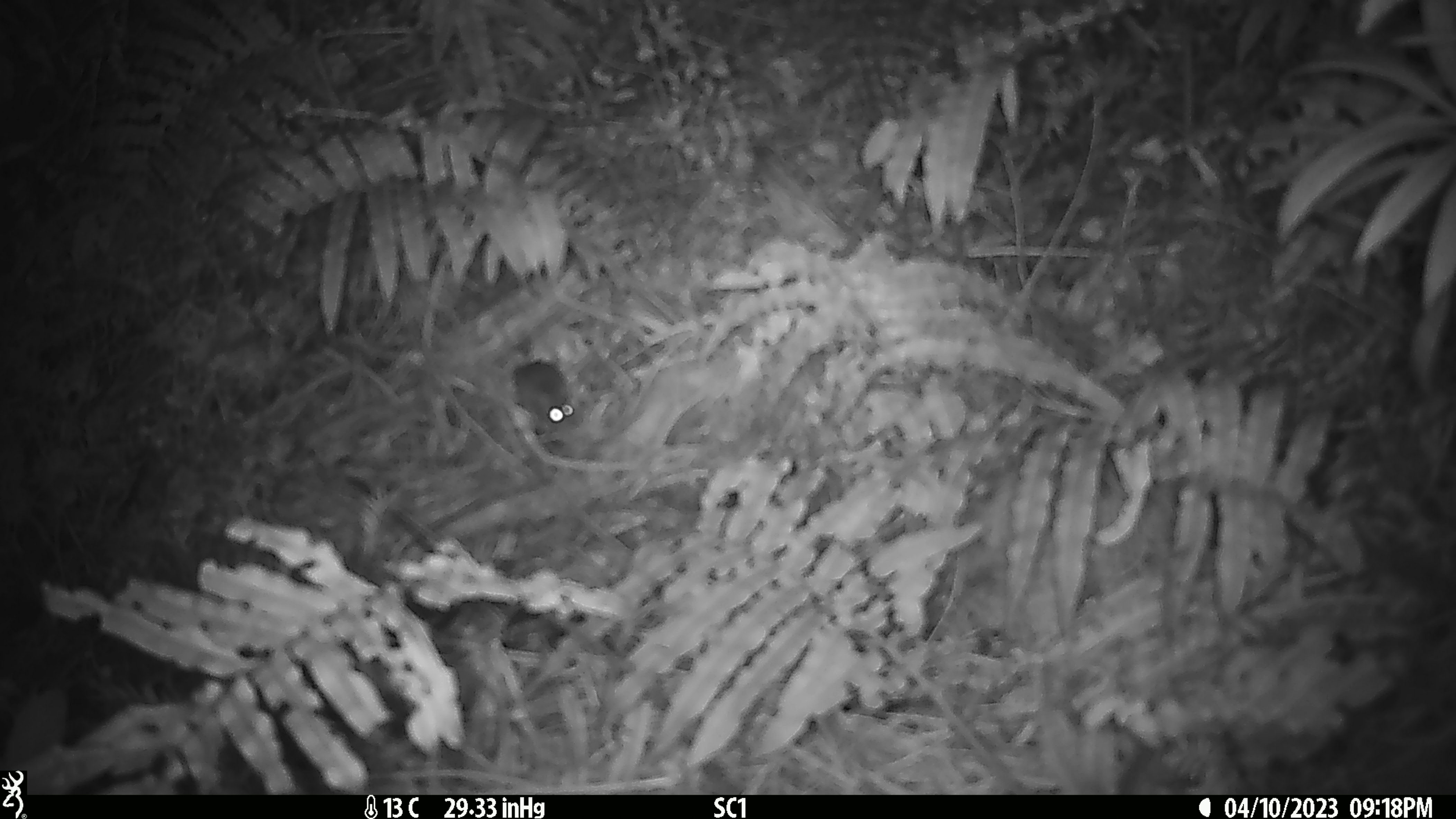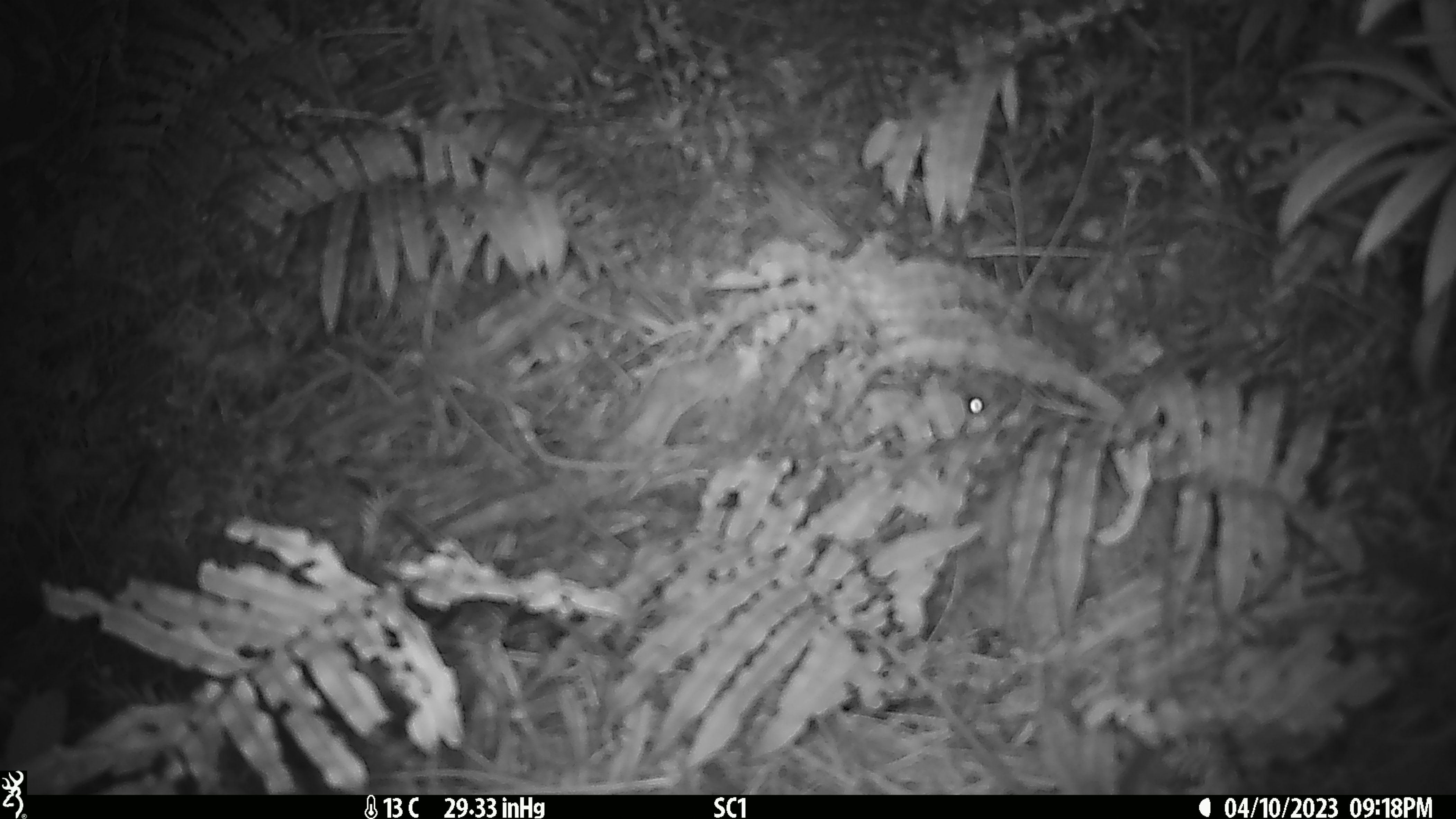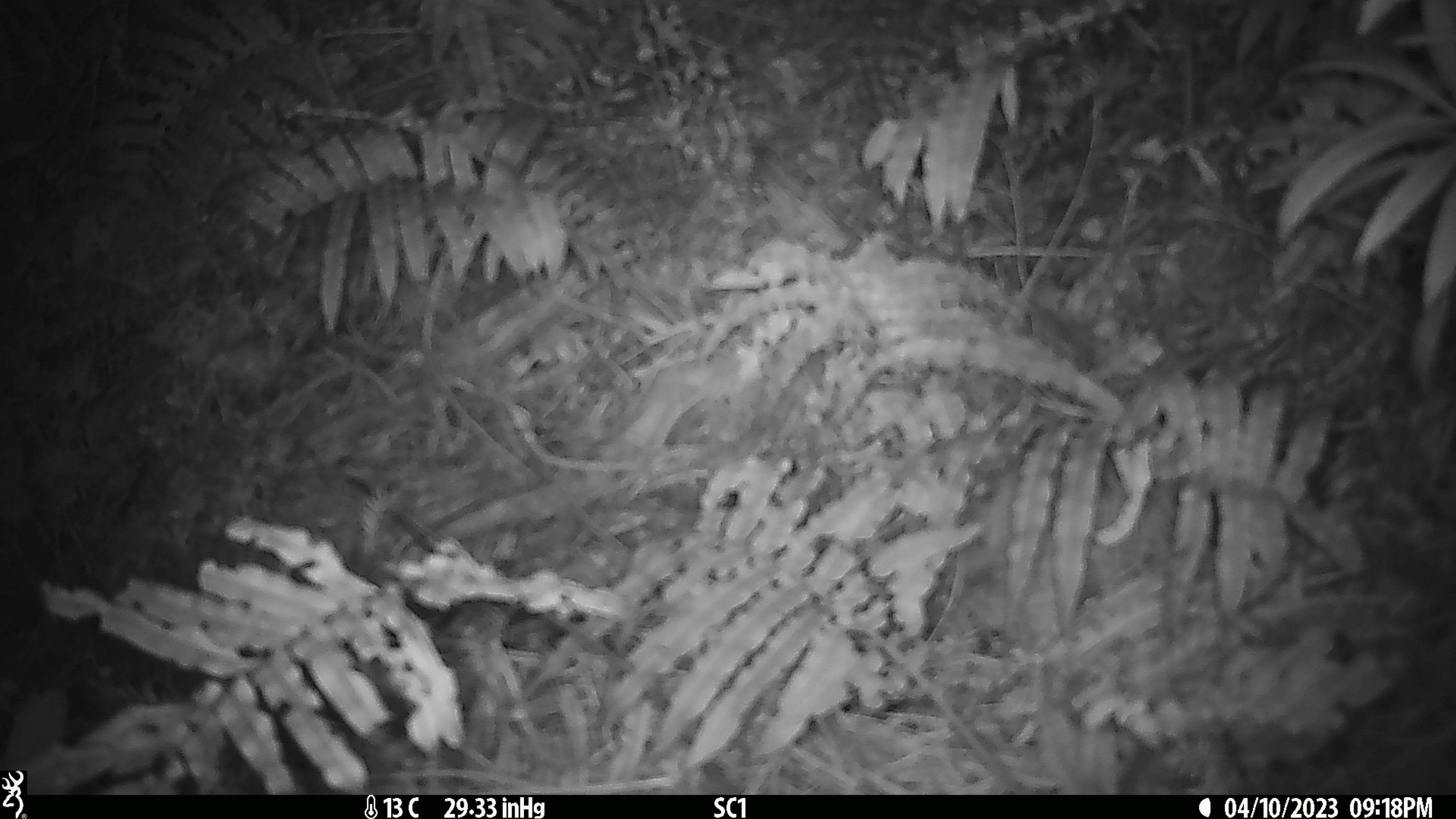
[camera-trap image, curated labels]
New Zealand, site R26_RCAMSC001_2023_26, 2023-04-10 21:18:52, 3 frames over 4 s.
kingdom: Animalia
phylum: Chordata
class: Mammalia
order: Rodentia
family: Muridae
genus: Mus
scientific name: Mus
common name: mouse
Mouse (Mus).